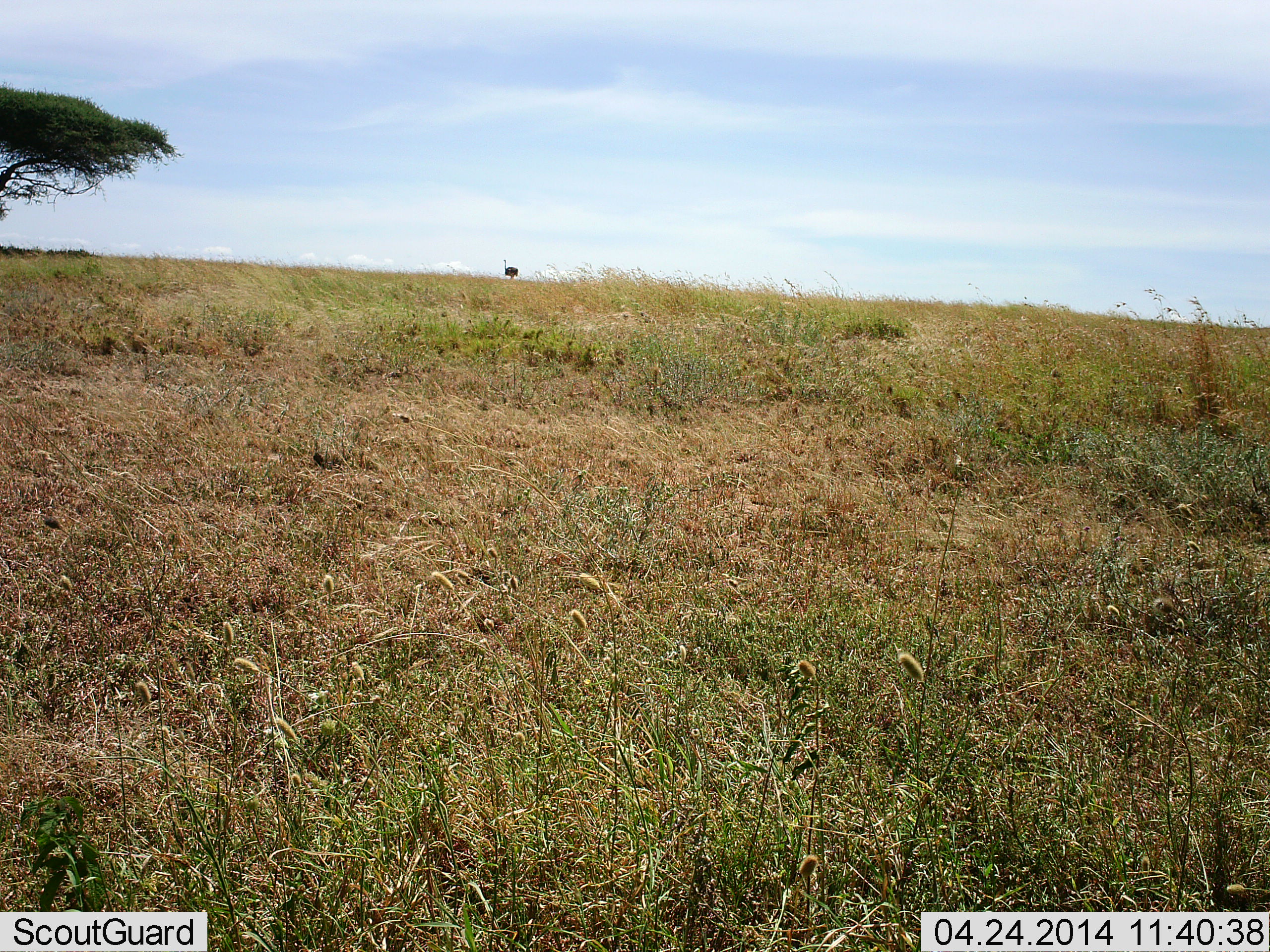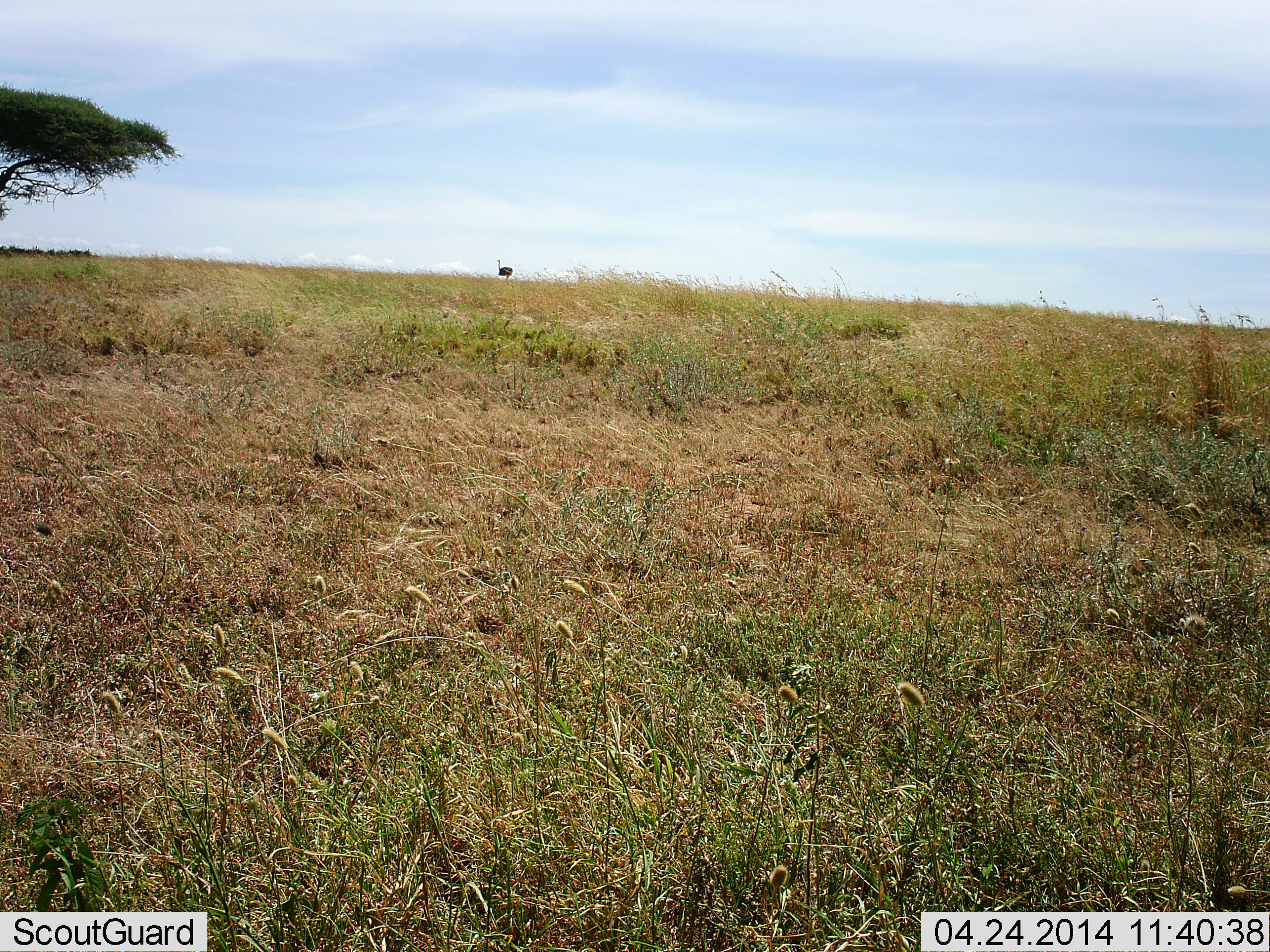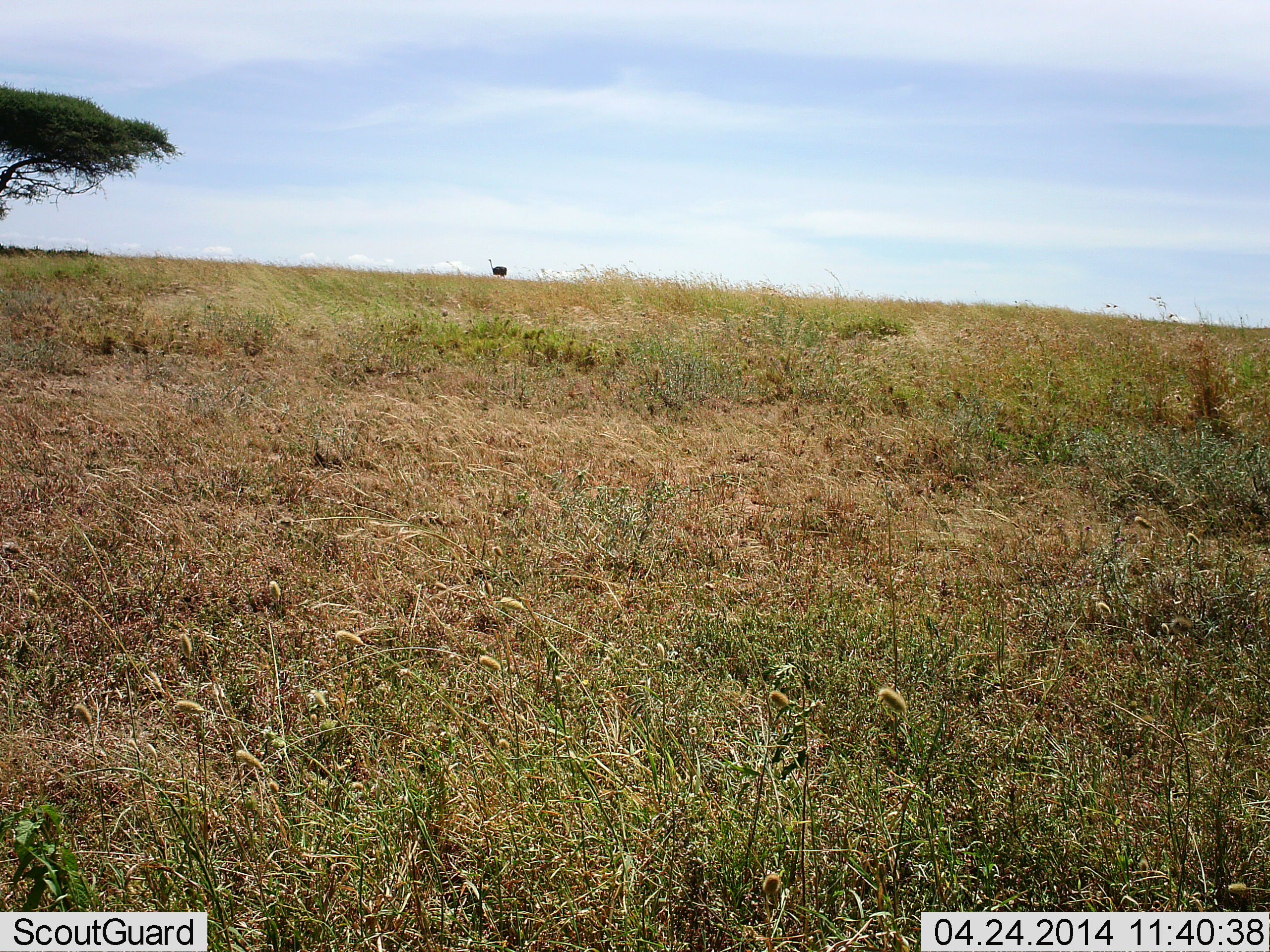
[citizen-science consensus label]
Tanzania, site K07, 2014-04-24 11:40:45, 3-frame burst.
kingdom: Animalia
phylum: Chordata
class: Aves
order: Struthioniformes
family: Struthionidae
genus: Struthio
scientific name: Struthio camelus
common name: ostrich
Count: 1.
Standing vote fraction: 20%.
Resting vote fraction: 0%.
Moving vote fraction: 80%.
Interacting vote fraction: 0%.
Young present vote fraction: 0%.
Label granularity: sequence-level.